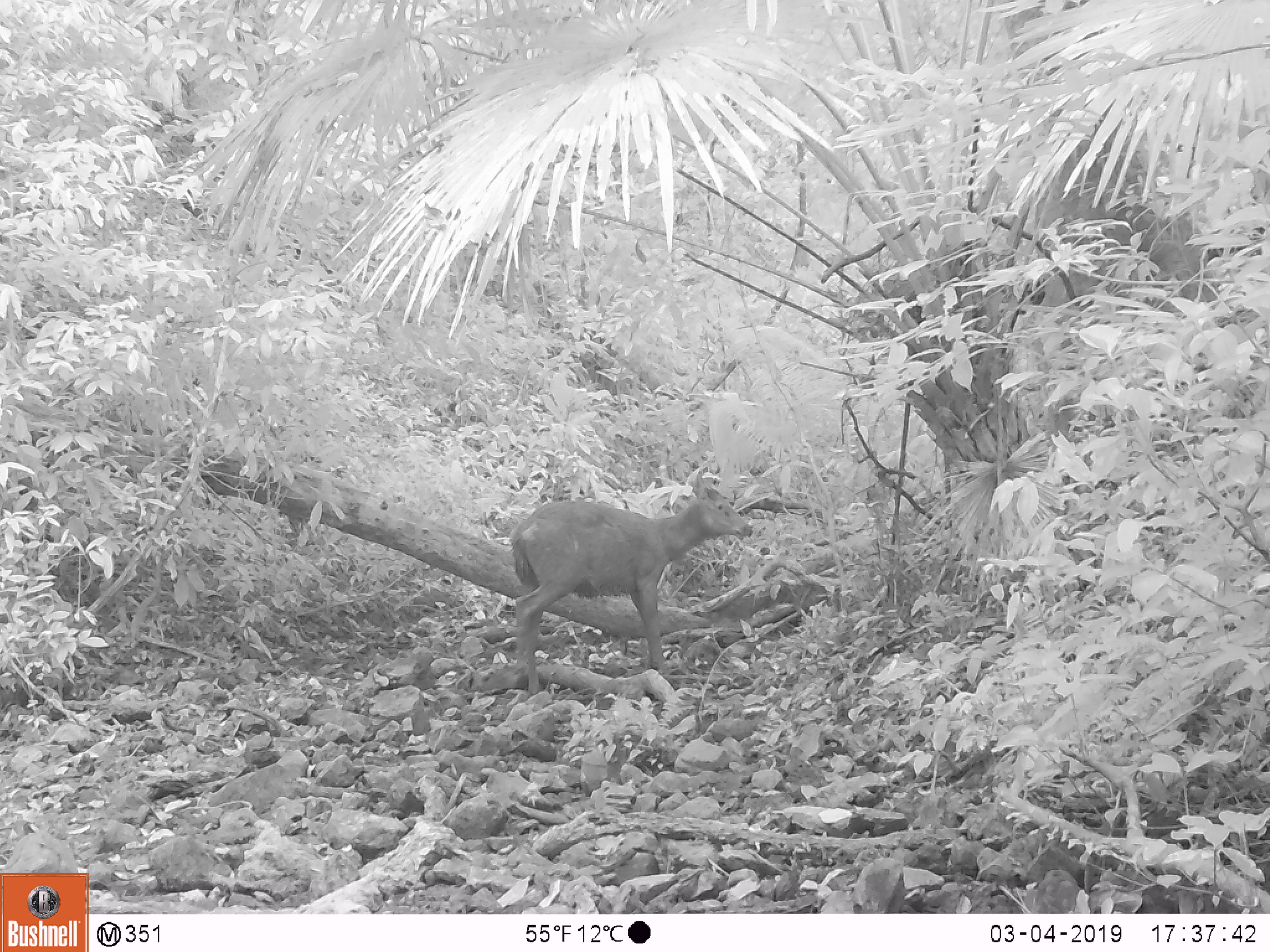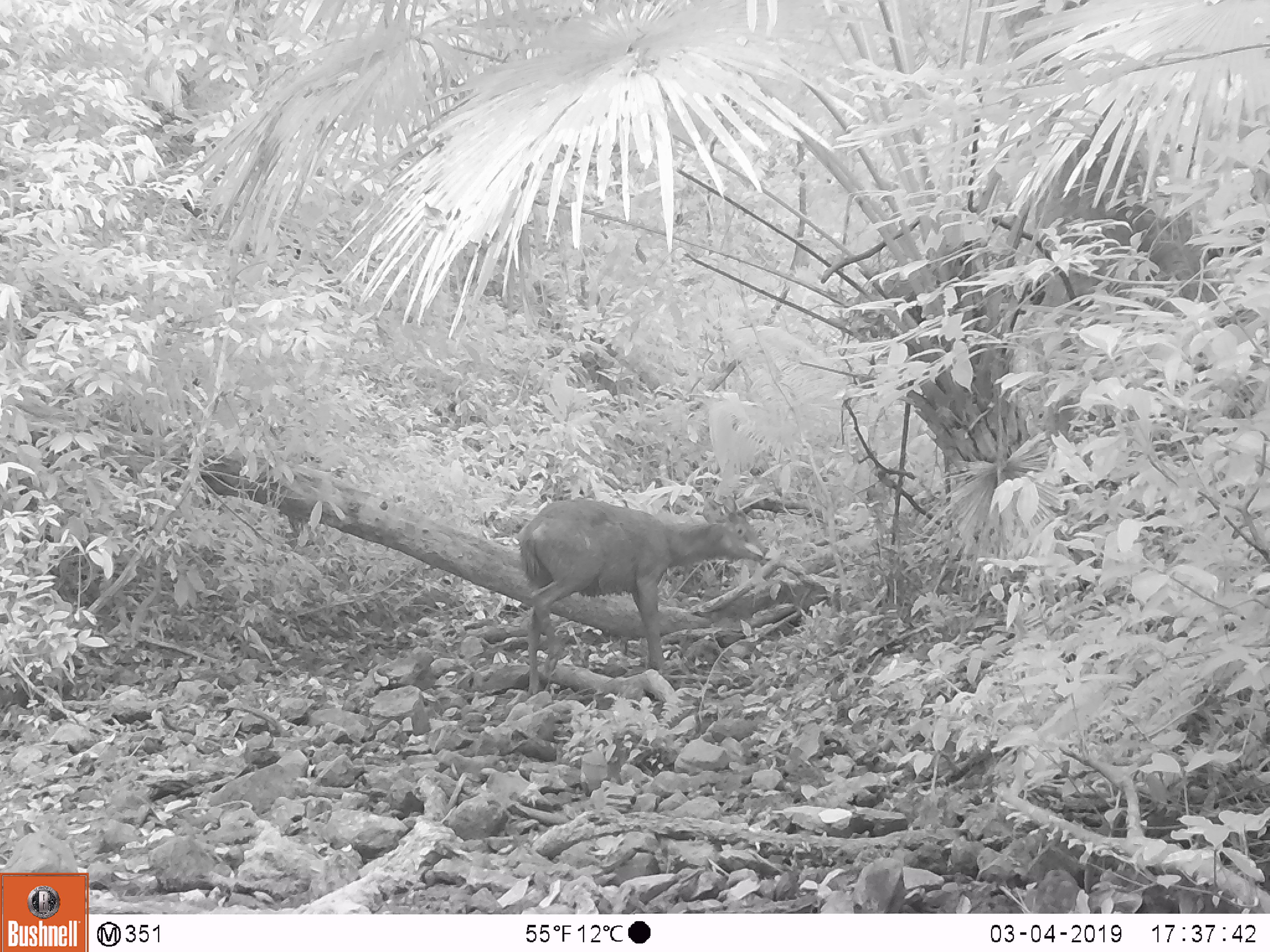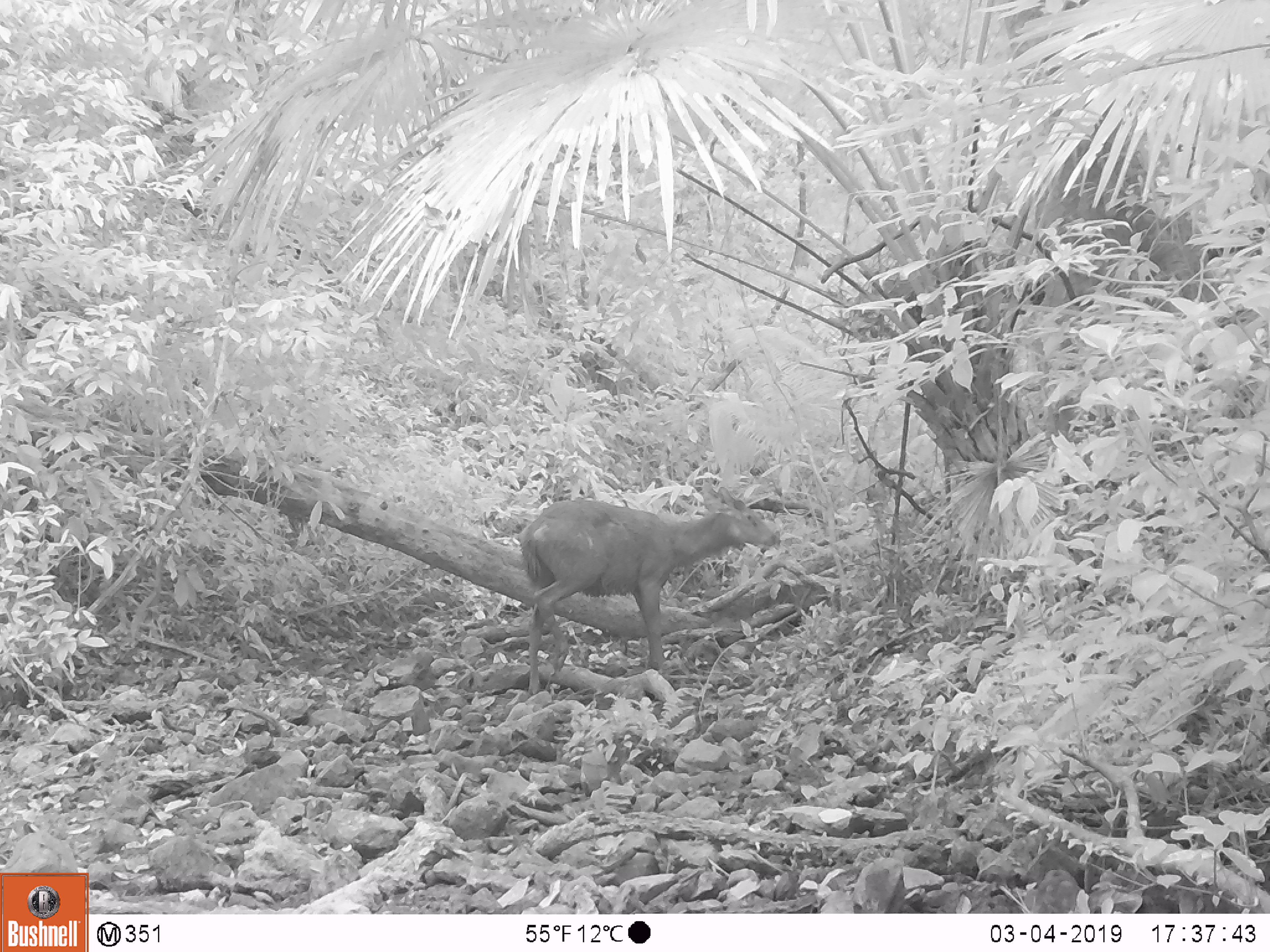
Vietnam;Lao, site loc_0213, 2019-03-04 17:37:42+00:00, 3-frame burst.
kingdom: Animalia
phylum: Chordata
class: Mammalia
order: Artiodactyla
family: Cervidae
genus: Rusa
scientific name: Rusa unicolor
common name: sambar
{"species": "sambar (Rusa unicolor)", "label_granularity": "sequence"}